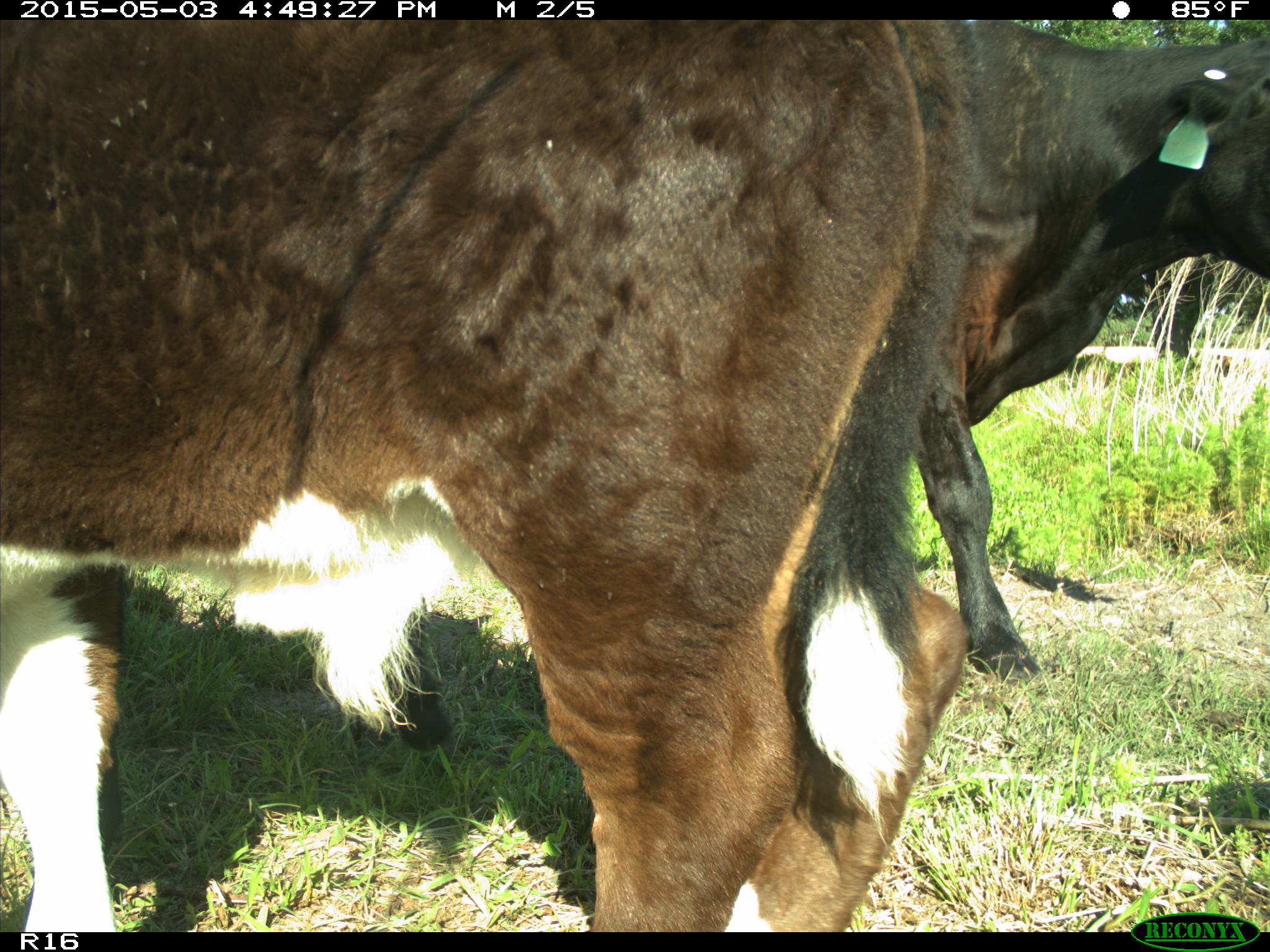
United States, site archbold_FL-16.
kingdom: Animalia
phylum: Chordata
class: Mammalia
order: Artiodactyla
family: Bovidae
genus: Bos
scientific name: Bos taurus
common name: domestic cow